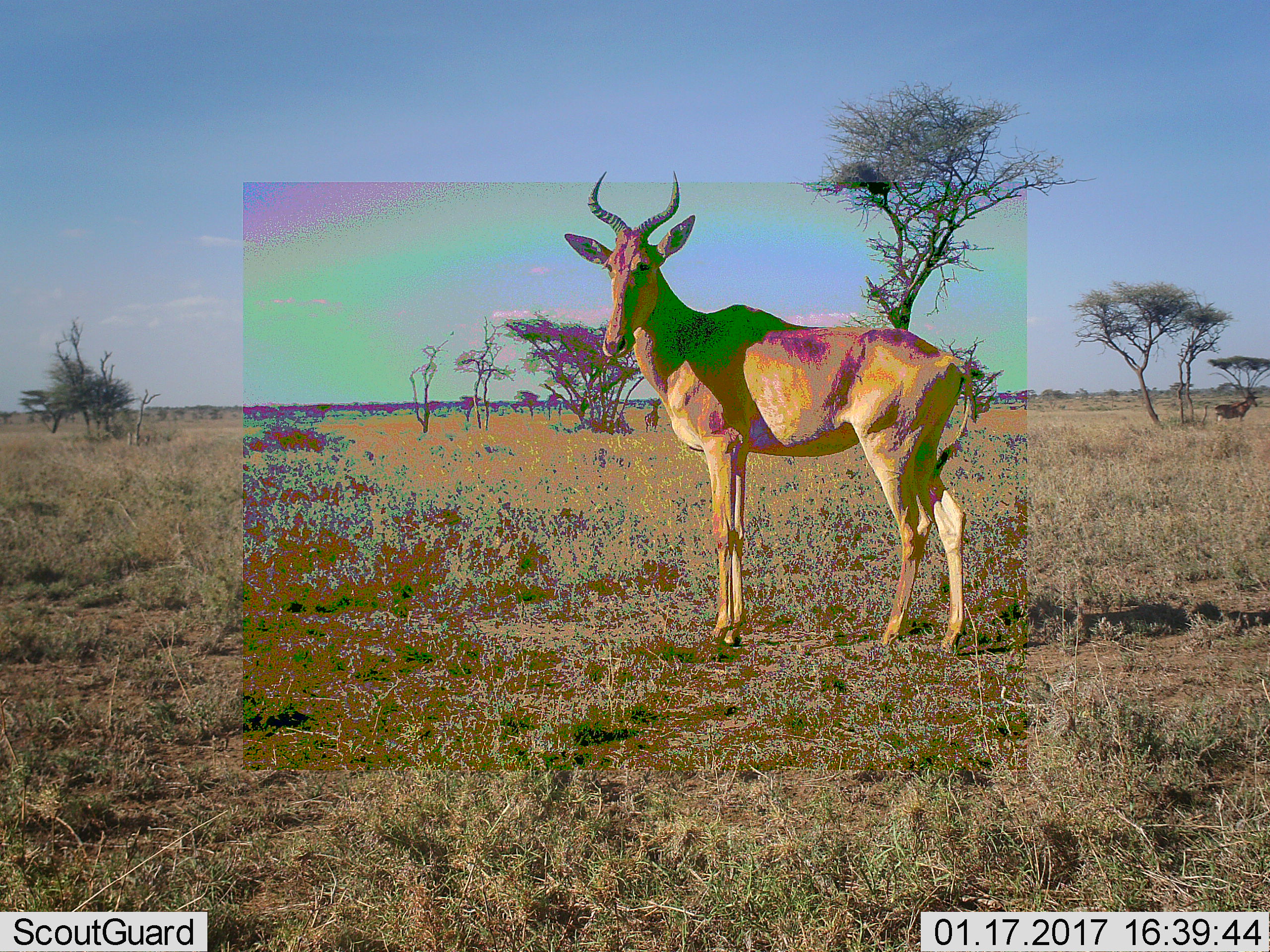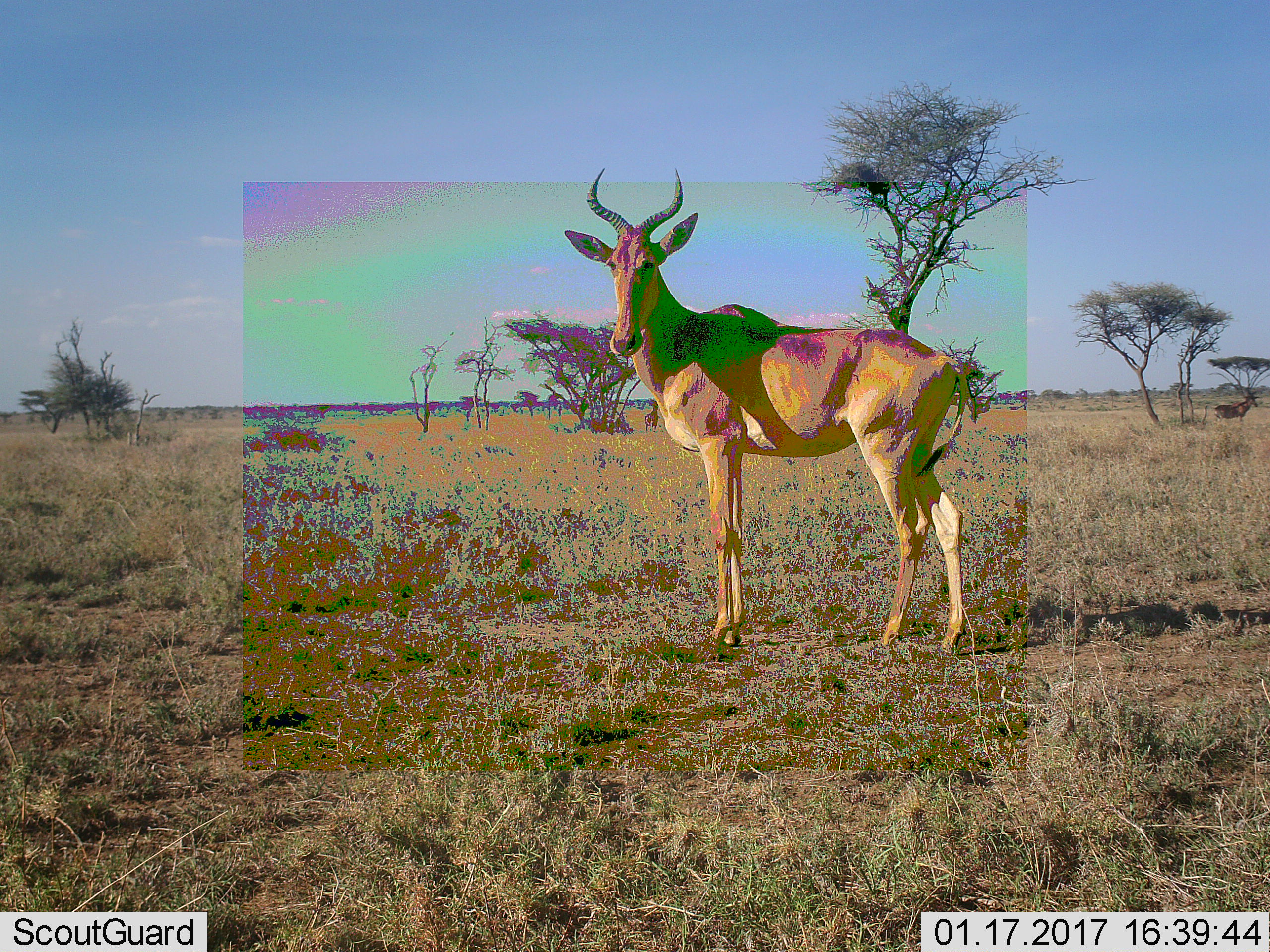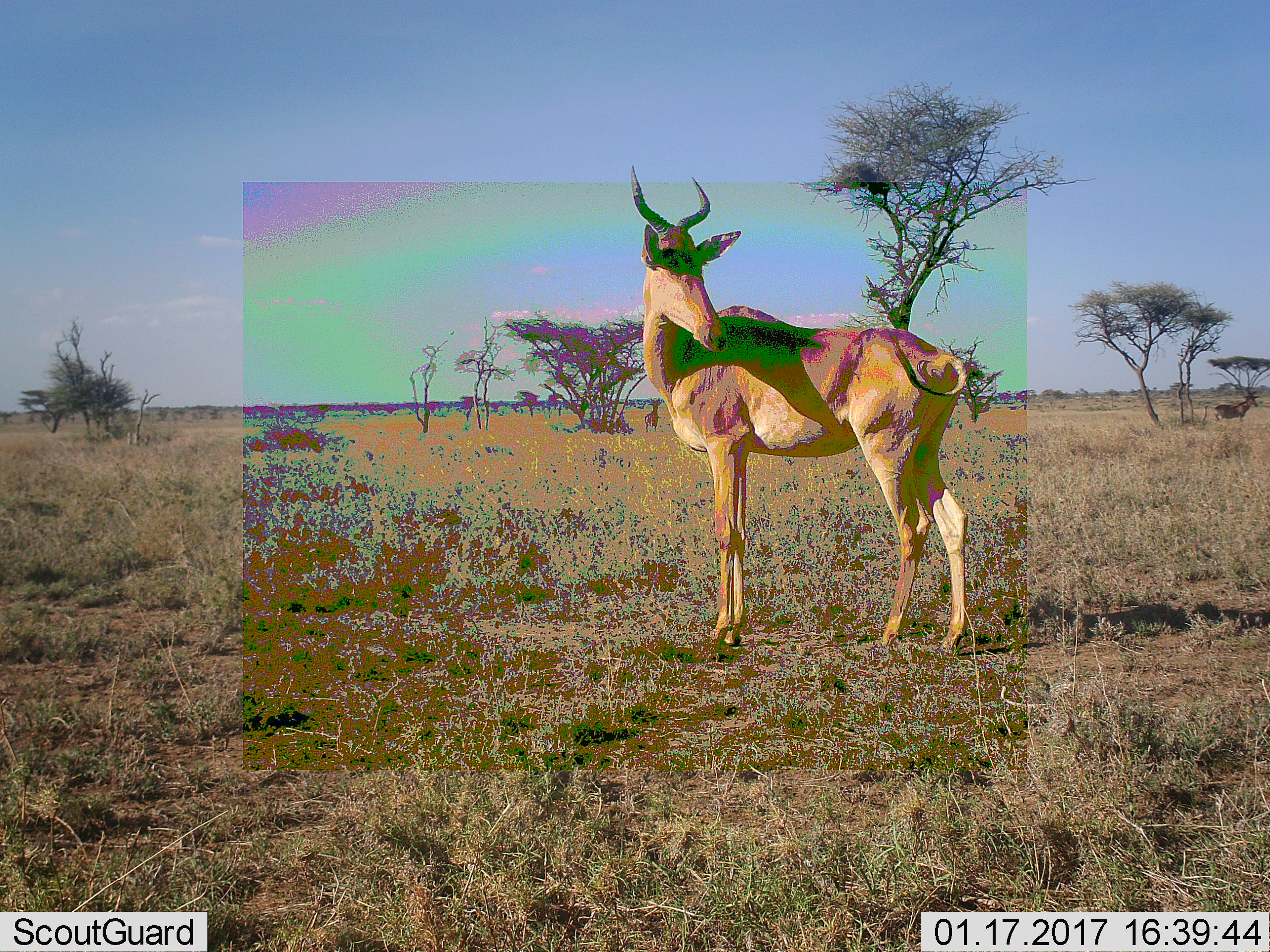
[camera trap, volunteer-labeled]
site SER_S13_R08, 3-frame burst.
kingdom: Animalia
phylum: Chordata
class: Mammalia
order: Artiodactyla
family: Bovidae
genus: Alcelaphus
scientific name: Alcelaphus buselaphus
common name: hartebeest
Hartebeest (Alcelaphus buselaphus), count 2. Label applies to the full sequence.